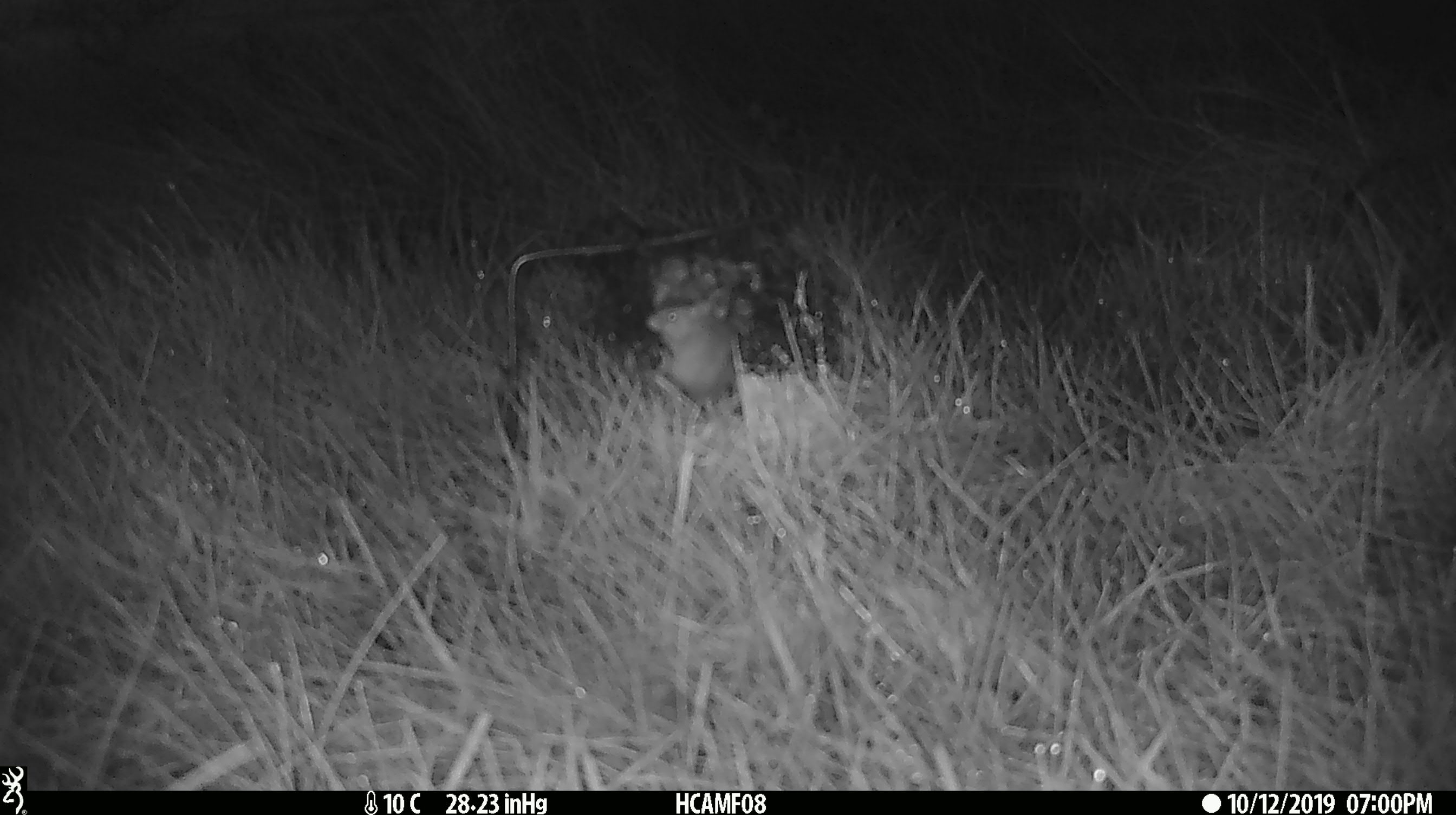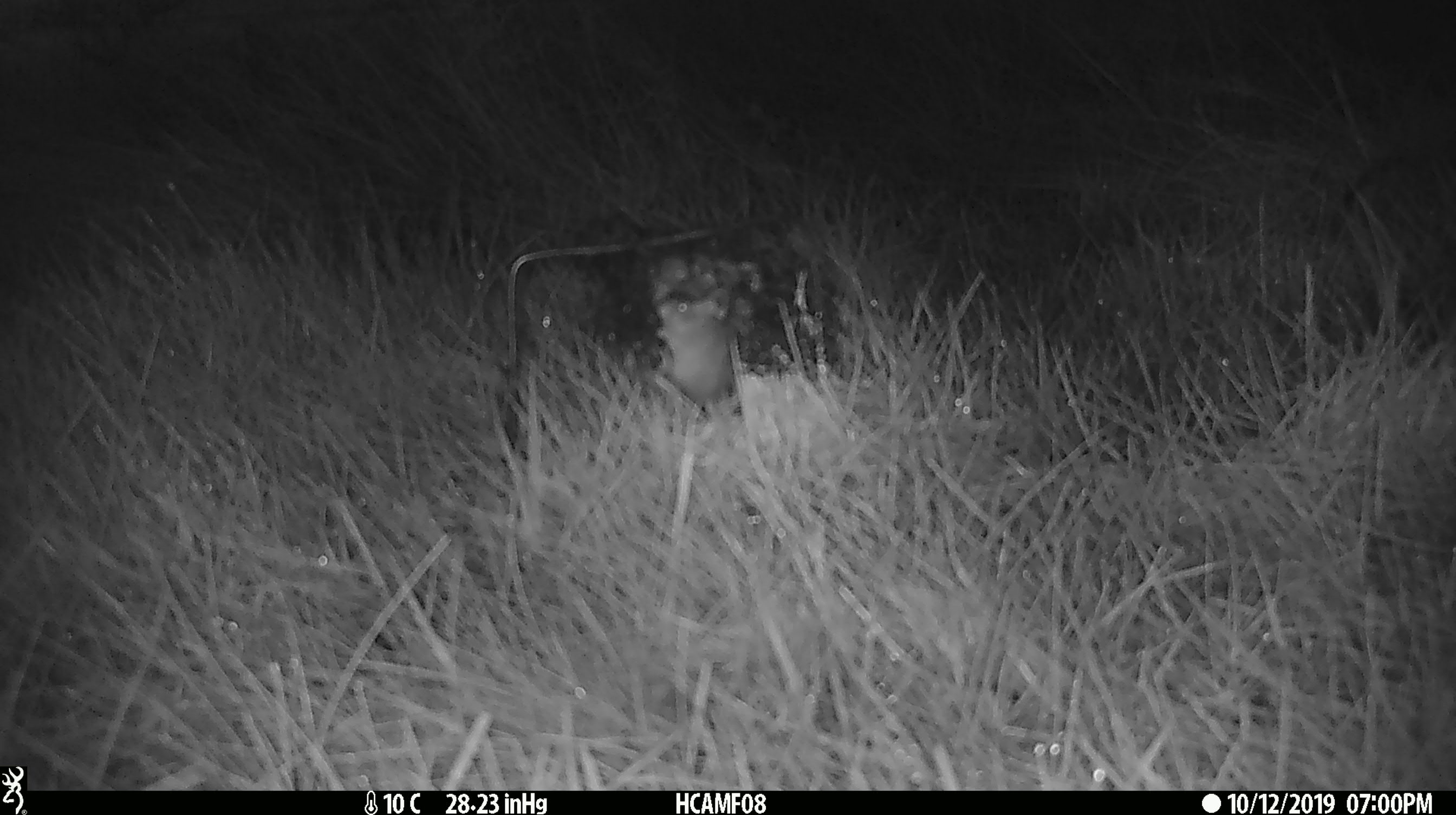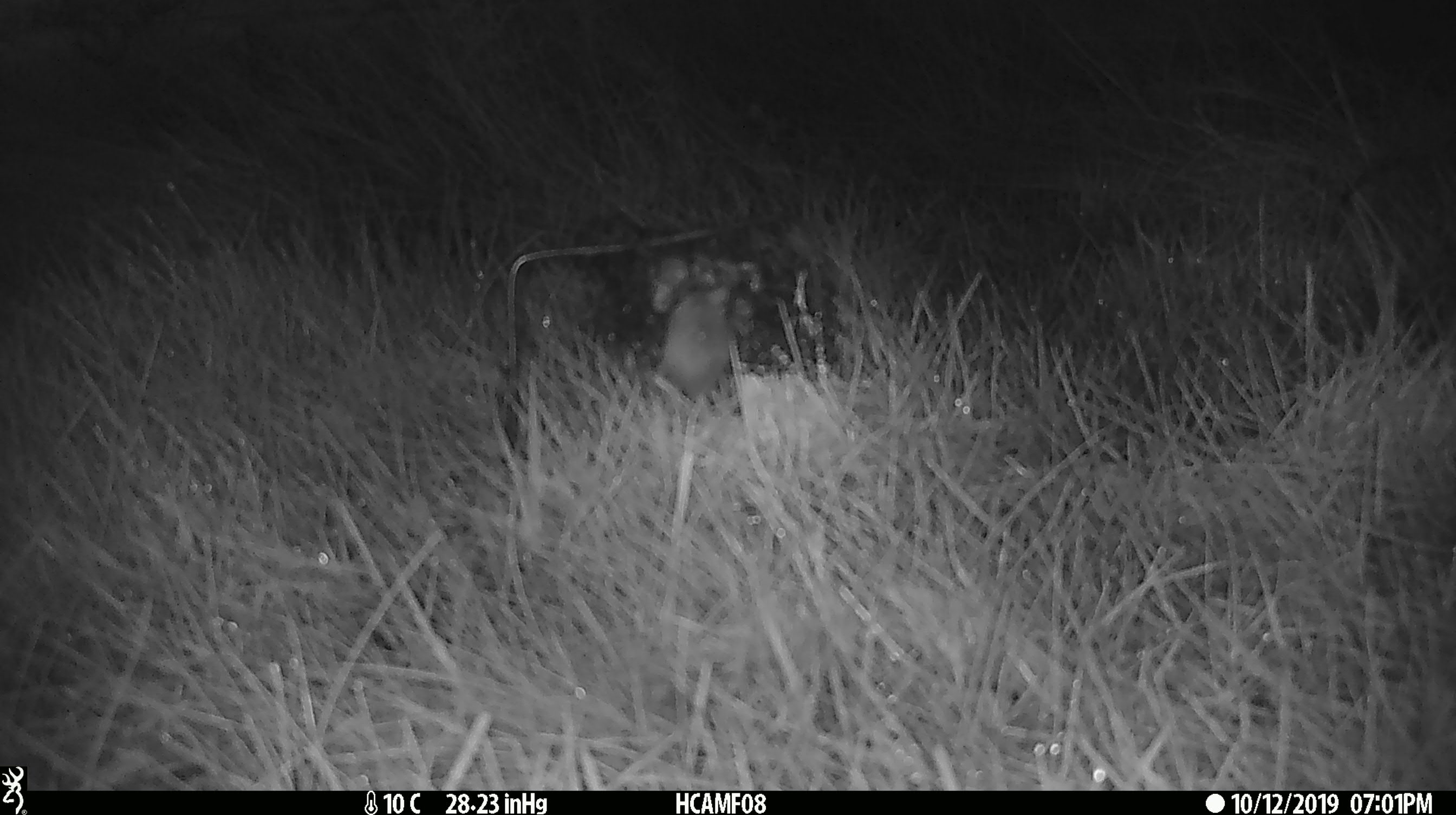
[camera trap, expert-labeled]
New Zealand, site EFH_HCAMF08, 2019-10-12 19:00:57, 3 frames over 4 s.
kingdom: Animalia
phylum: Chordata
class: Mammalia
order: Rodentia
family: Muridae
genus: Mus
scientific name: Mus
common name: mouse